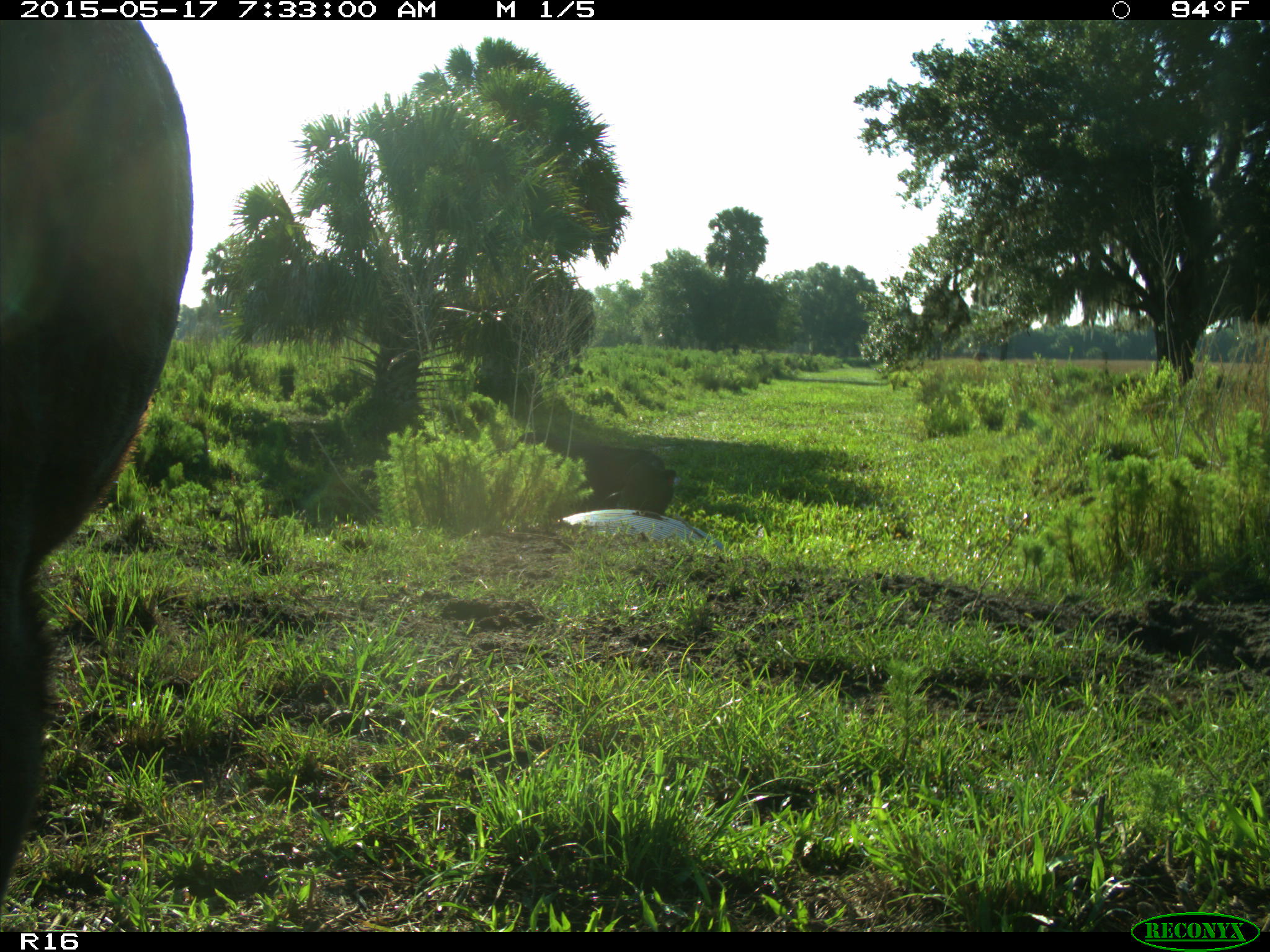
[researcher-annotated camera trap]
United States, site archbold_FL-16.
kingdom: Animalia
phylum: Chordata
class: Mammalia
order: Artiodactyla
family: Bovidae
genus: Bos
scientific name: Bos taurus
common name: domestic cow